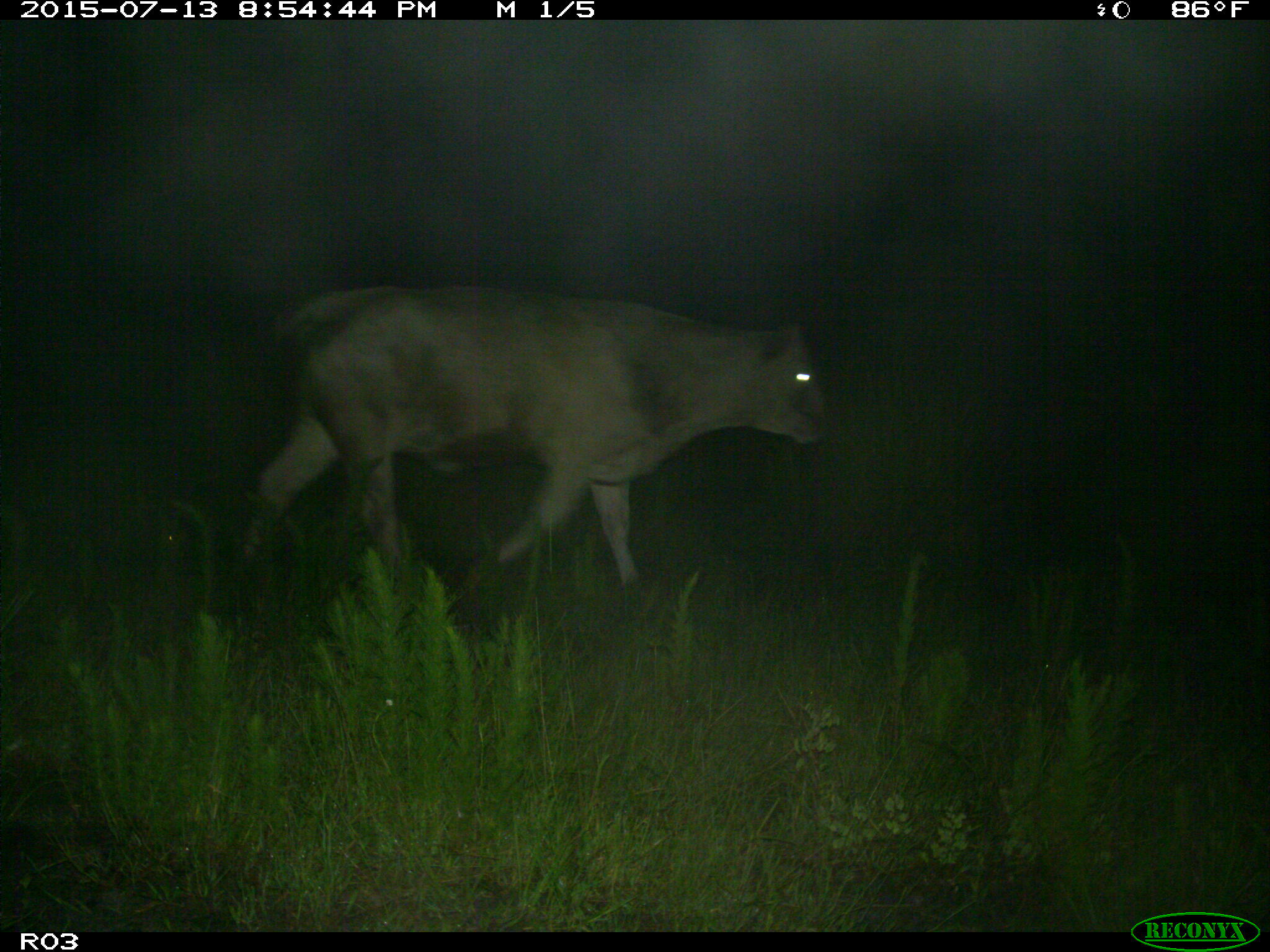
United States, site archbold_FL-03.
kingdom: Animalia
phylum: Chordata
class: Mammalia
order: Artiodactyla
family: Bovidae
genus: Bos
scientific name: Bos taurus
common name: domestic cow